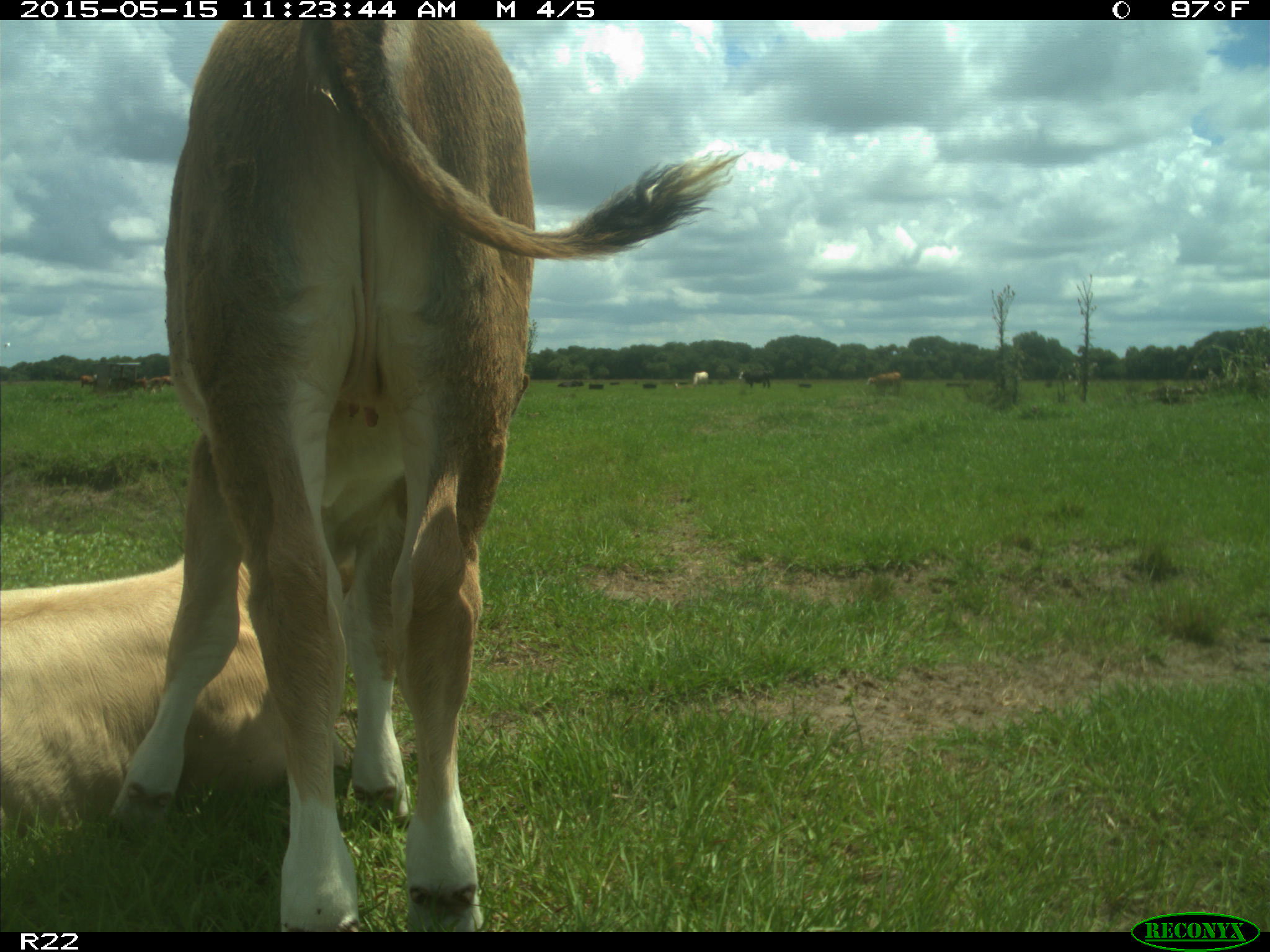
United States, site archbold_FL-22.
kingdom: Animalia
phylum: Chordata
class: Mammalia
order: Artiodactyla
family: Bovidae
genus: Bos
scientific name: Bos taurus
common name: domestic cow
Bos taurus (domestic cow).